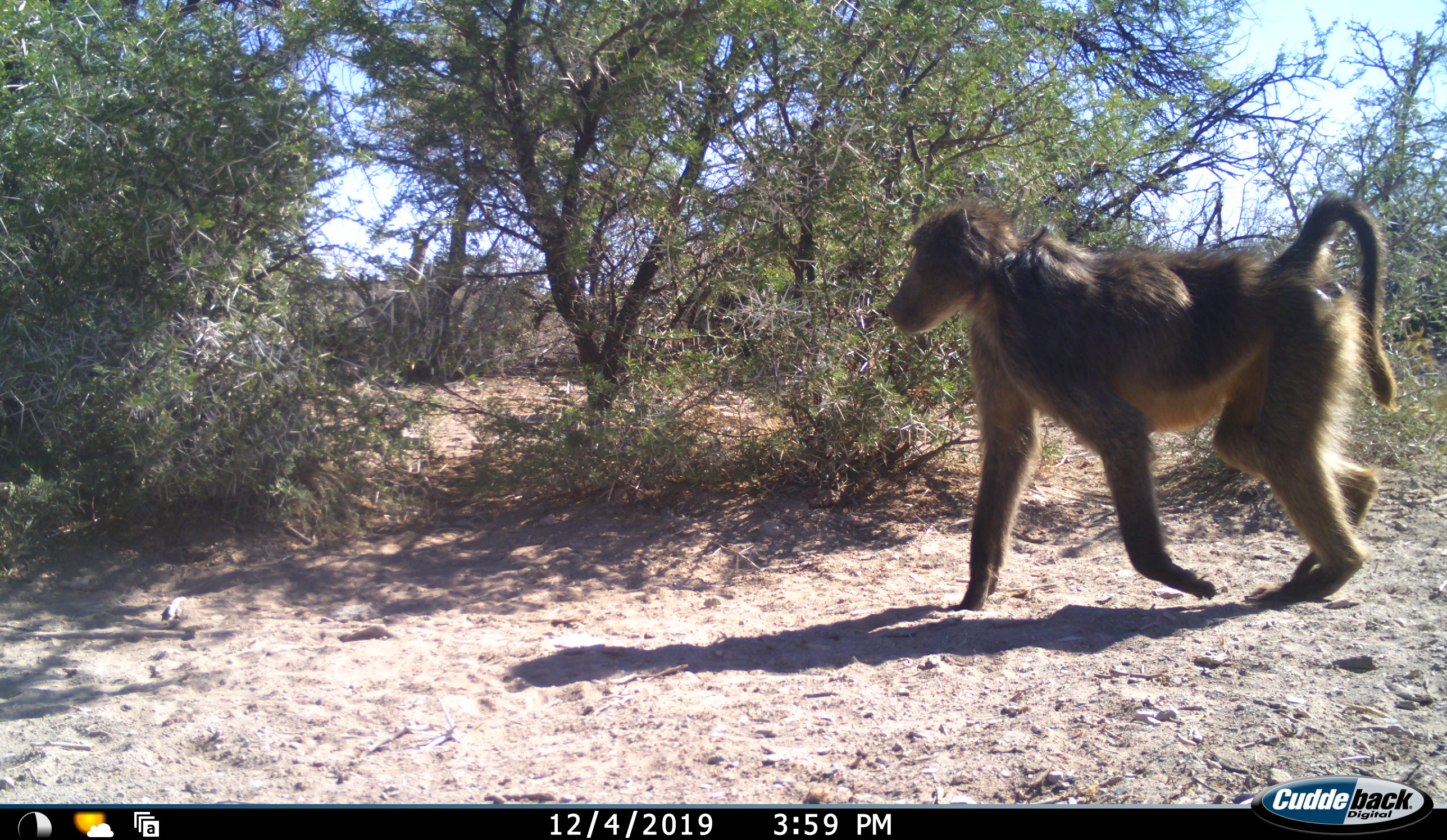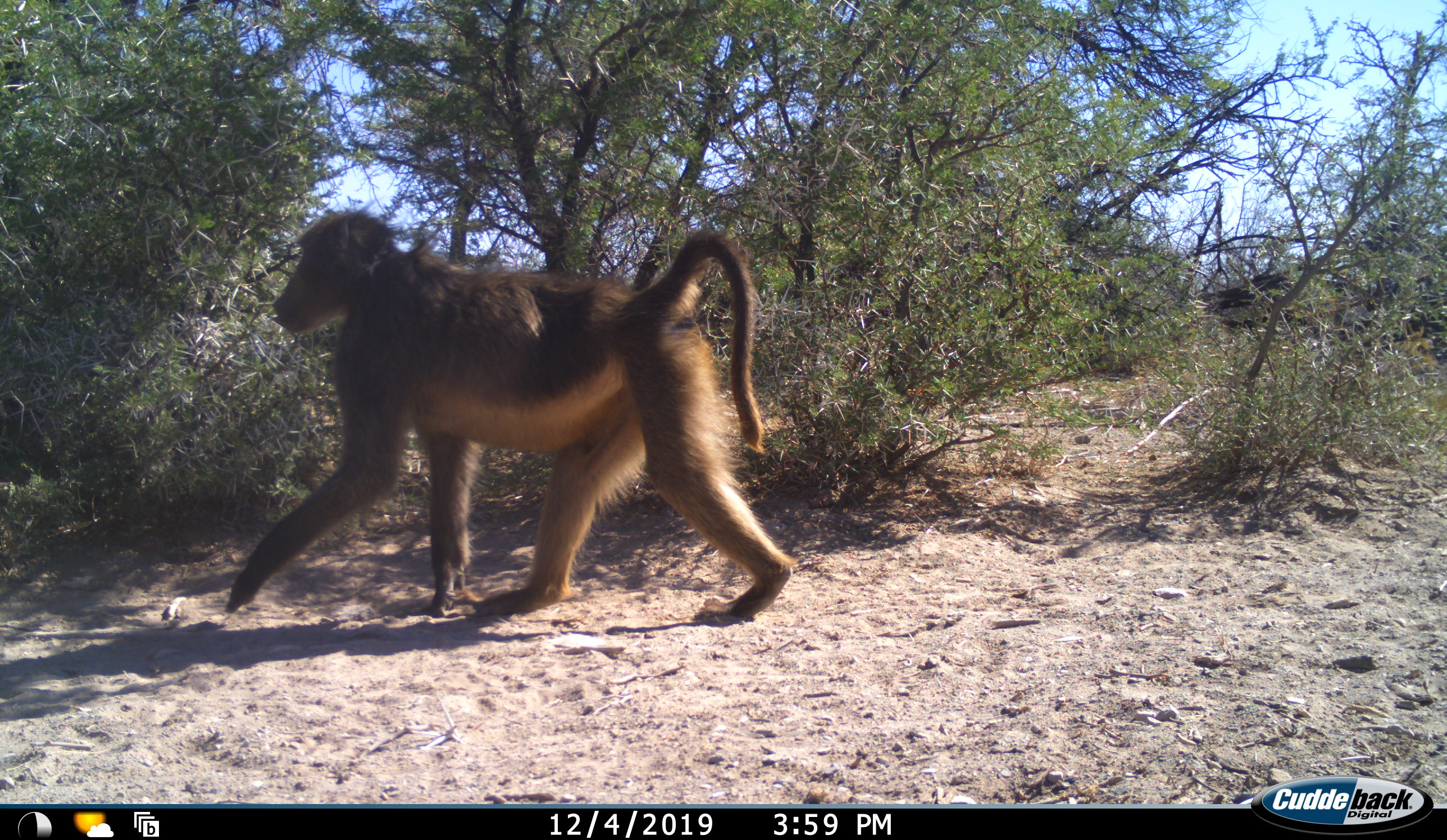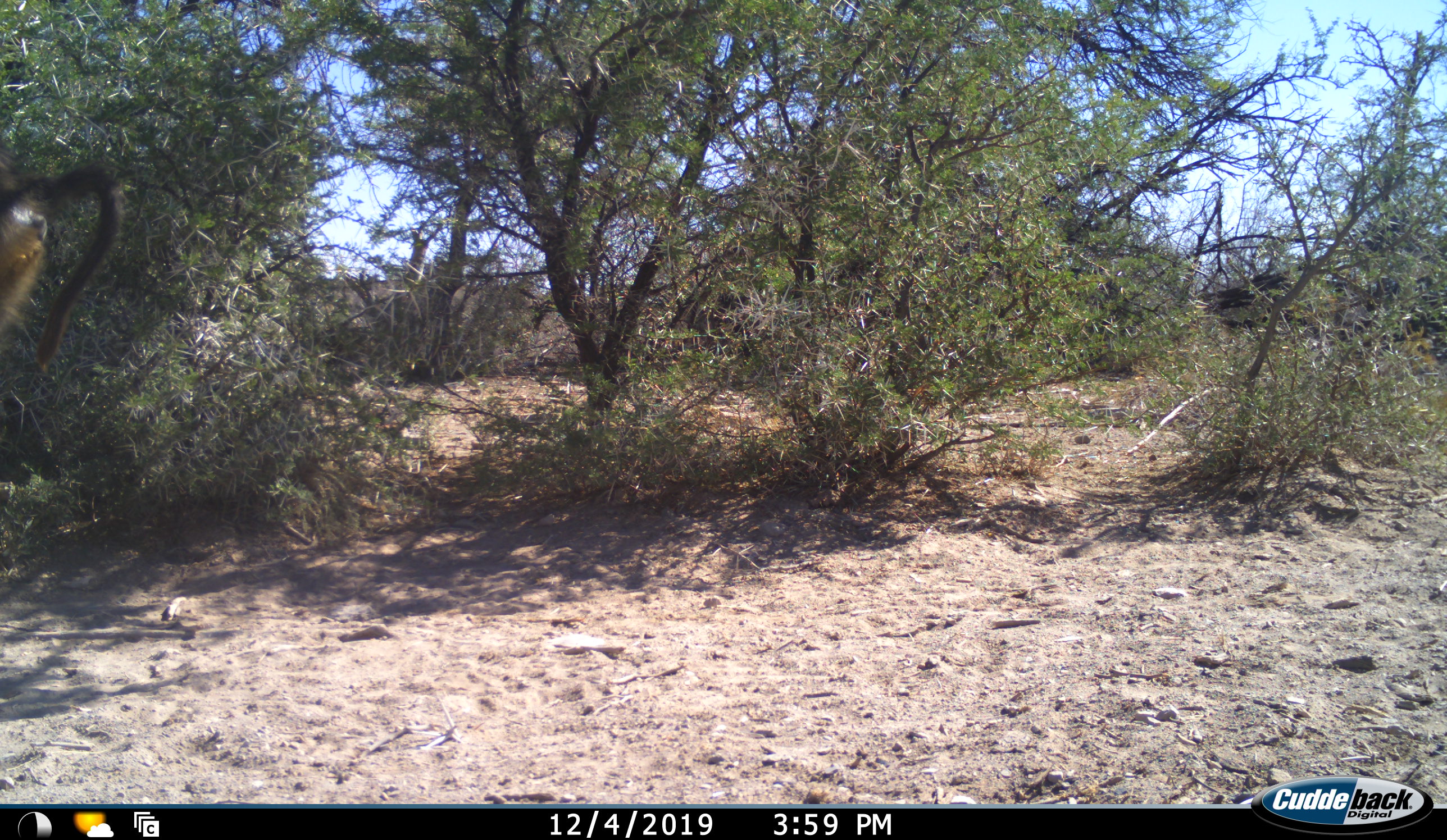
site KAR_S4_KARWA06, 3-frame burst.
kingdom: Animalia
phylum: Chordata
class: Mammalia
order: Primates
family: Cercopithecidae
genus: Papio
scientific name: Papio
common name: baboon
Baboon (Papio), count 1. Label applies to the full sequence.